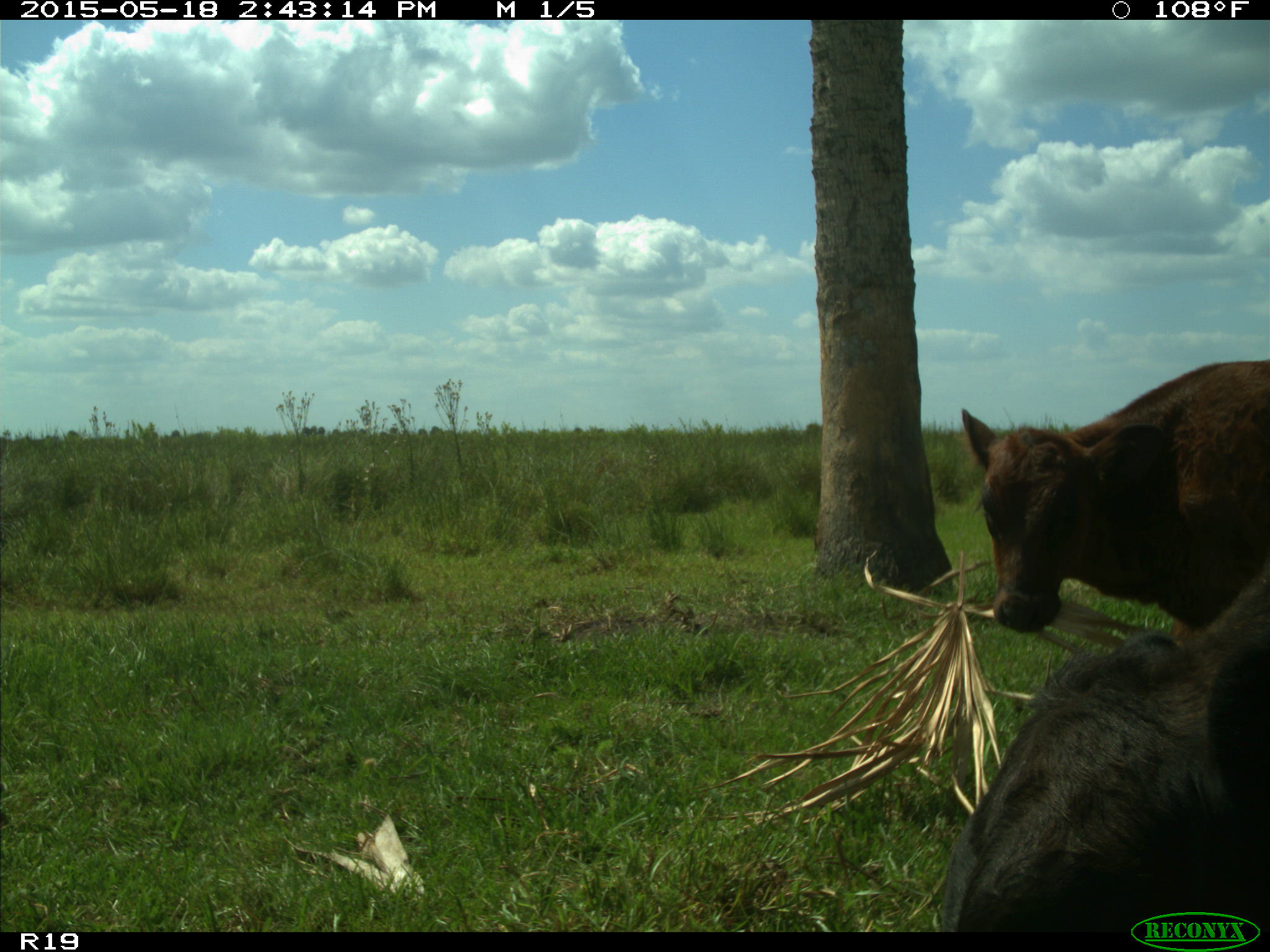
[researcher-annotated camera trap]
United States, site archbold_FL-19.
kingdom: Animalia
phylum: Chordata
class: Mammalia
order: Artiodactyla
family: Bovidae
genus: Bos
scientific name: Bos taurus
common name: domestic cow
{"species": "Bos taurus (domestic cow)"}